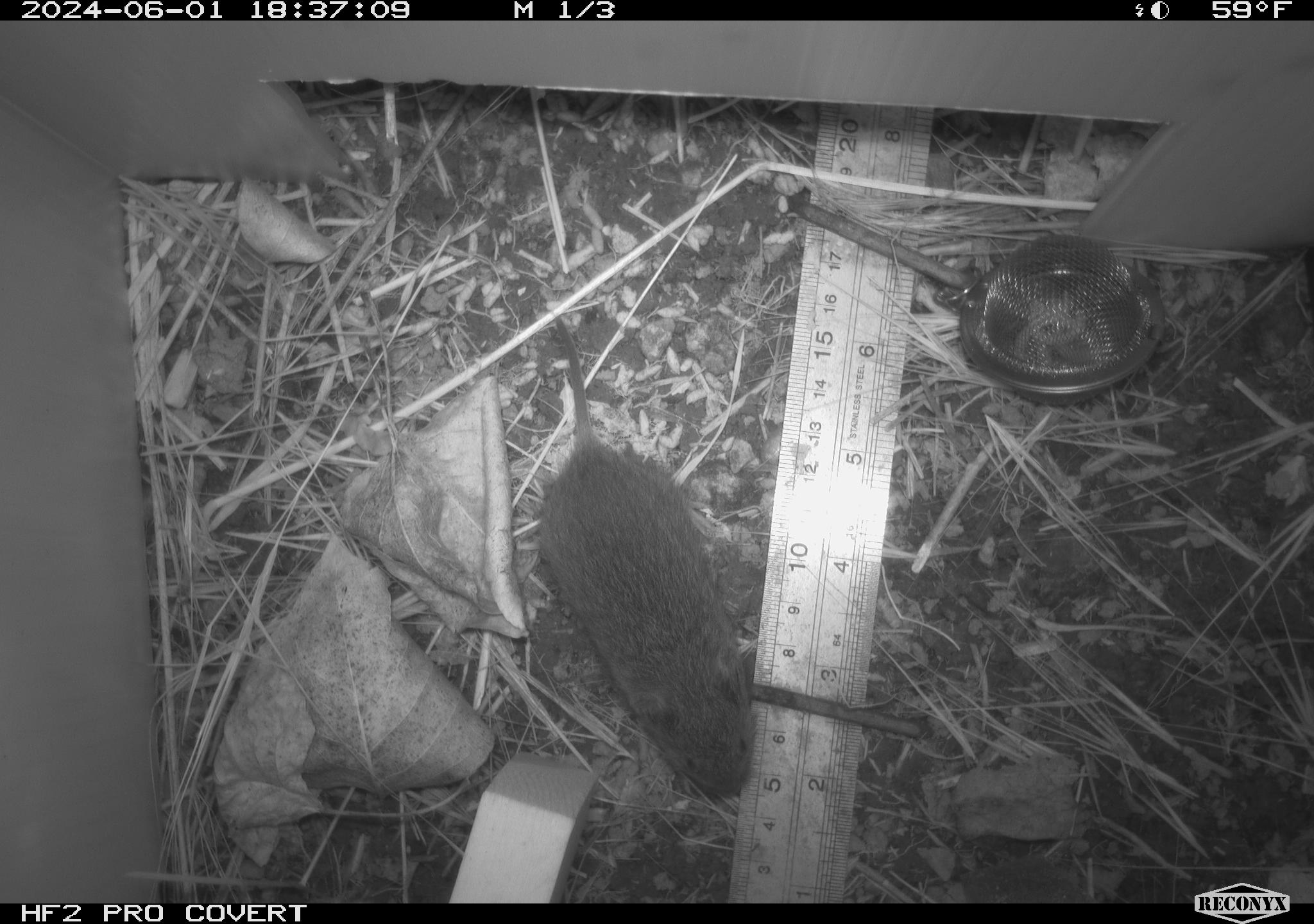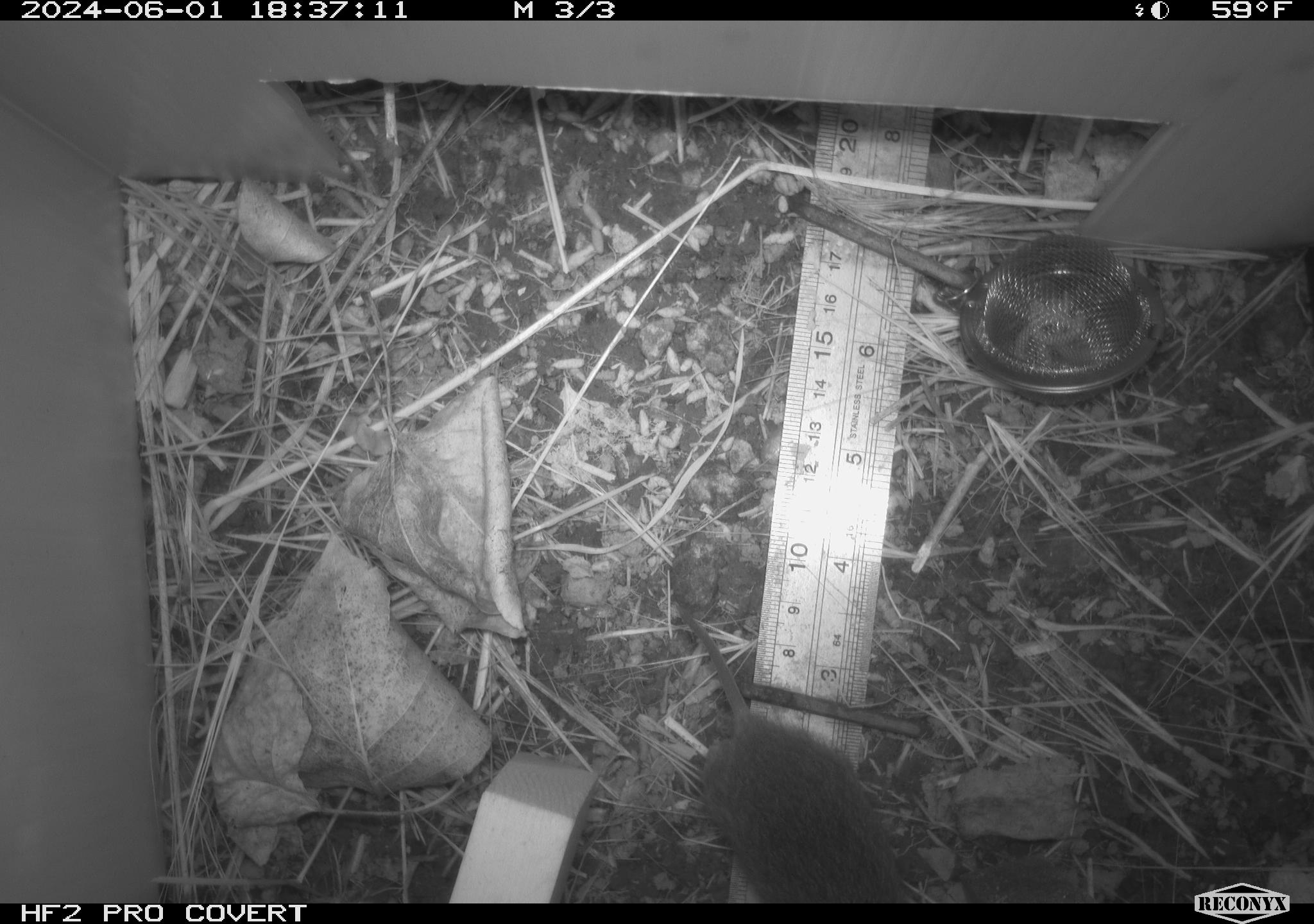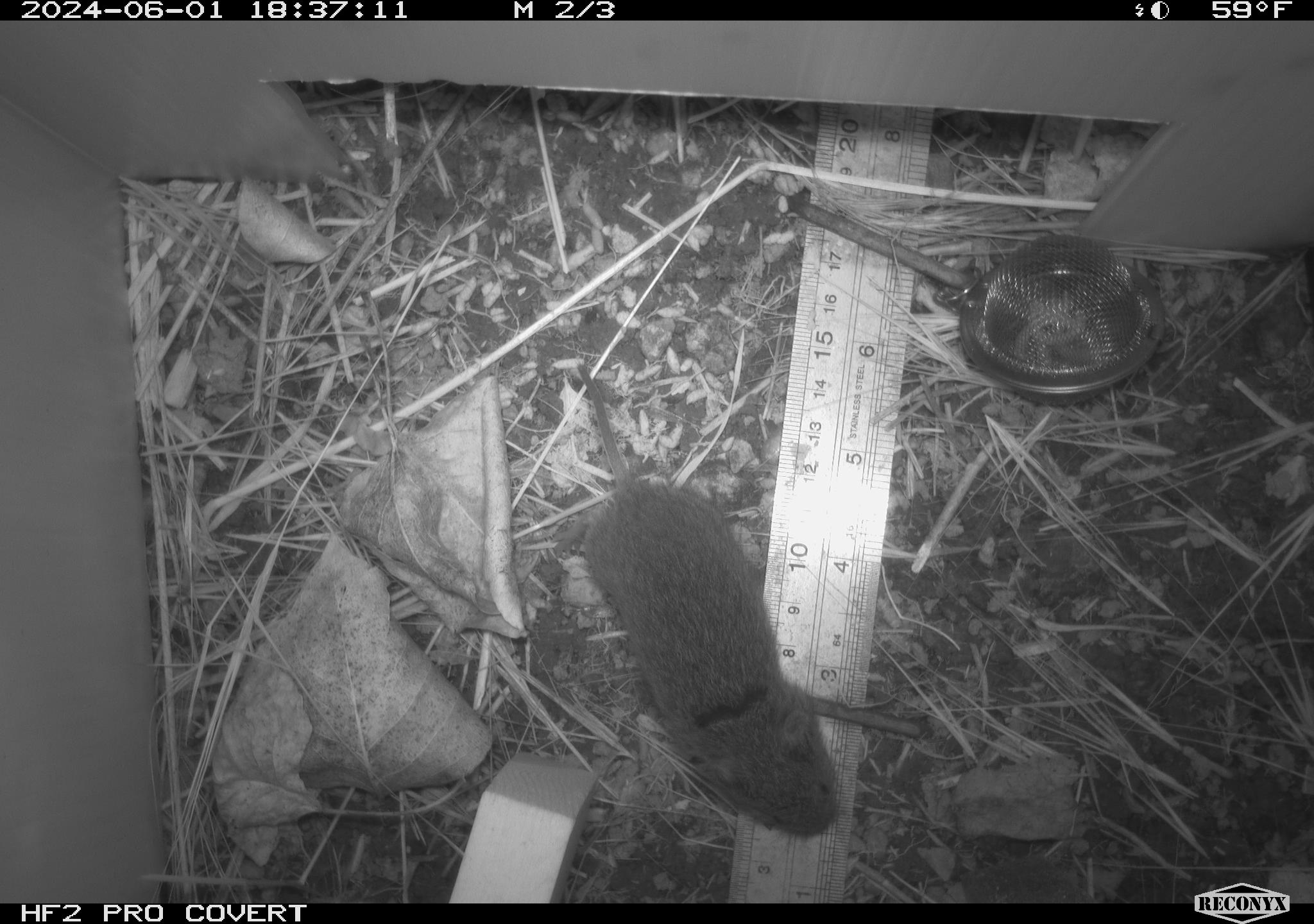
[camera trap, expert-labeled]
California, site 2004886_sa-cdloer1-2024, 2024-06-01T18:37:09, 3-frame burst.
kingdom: Animalia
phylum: Chordata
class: Mammalia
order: Rodentia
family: Cricetidae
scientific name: Arvicolinae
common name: voles, lemmings, and muskrats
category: arvicolinae subfamily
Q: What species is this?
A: Arvicolinae subfamily (voles, lemmings, and muskrats) (Arvicolinae).